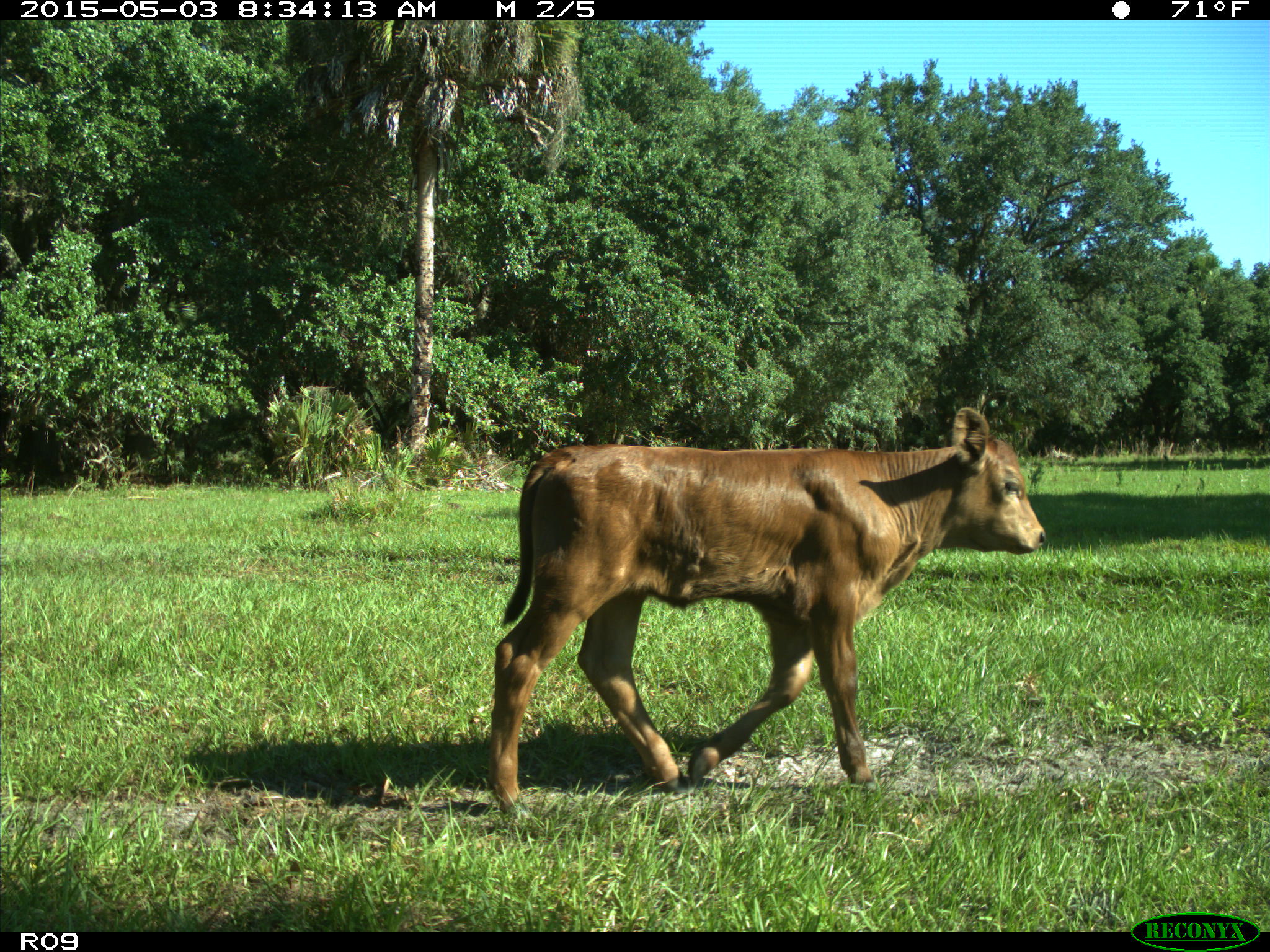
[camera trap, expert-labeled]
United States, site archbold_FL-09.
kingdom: Animalia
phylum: Chordata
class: Mammalia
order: Artiodactyla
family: Bovidae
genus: Bos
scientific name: Bos taurus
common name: domestic cow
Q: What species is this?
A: Bos taurus (domestic cow).